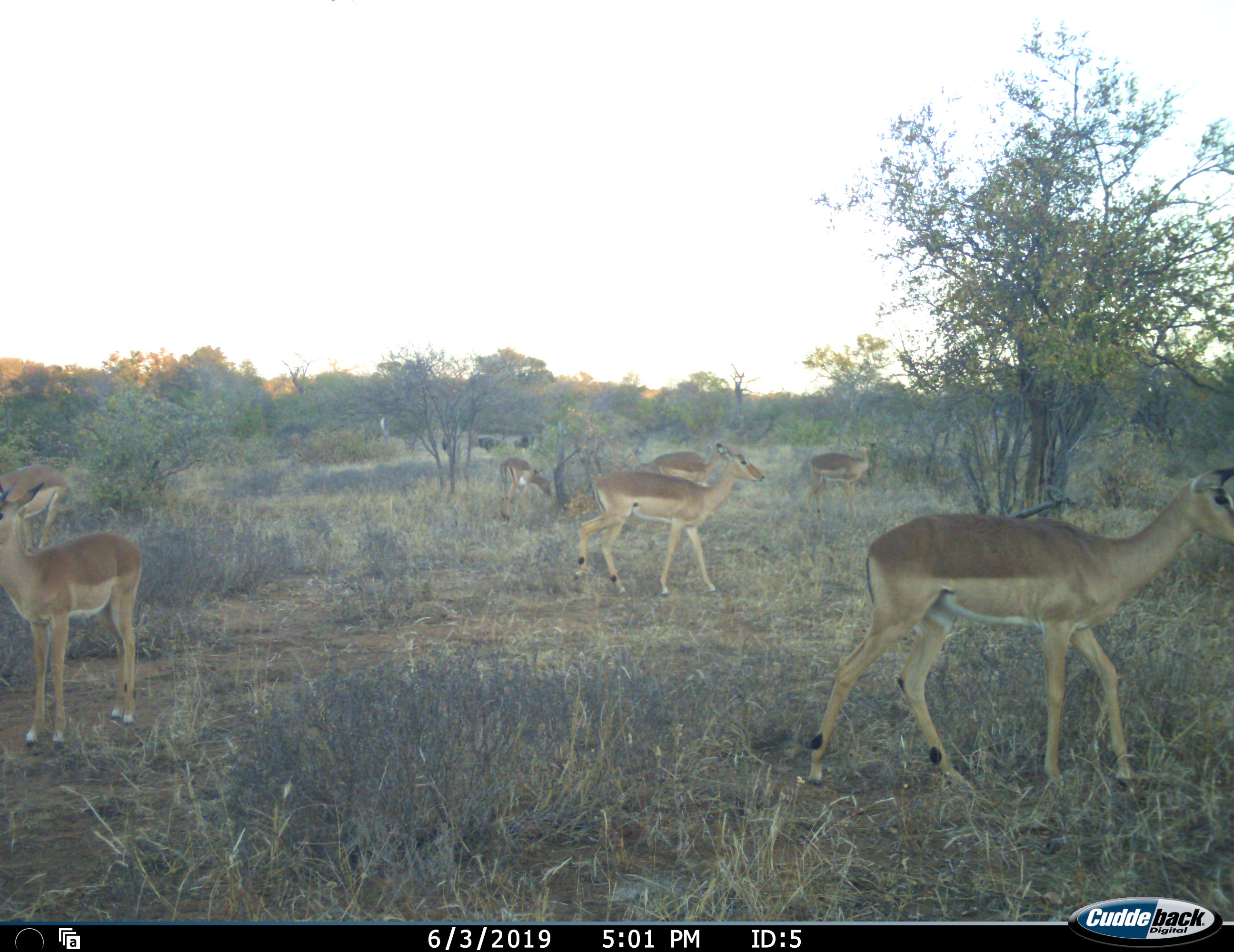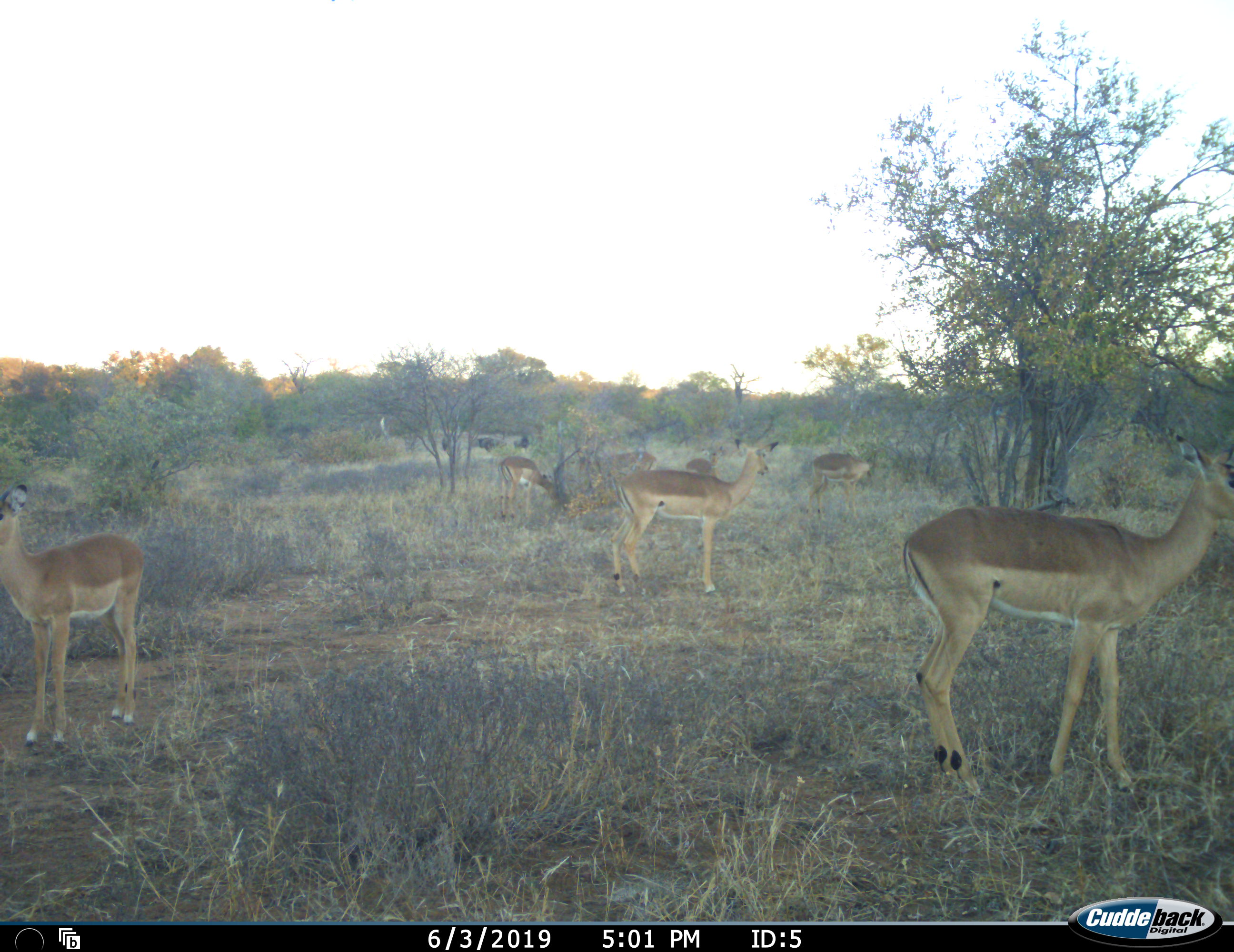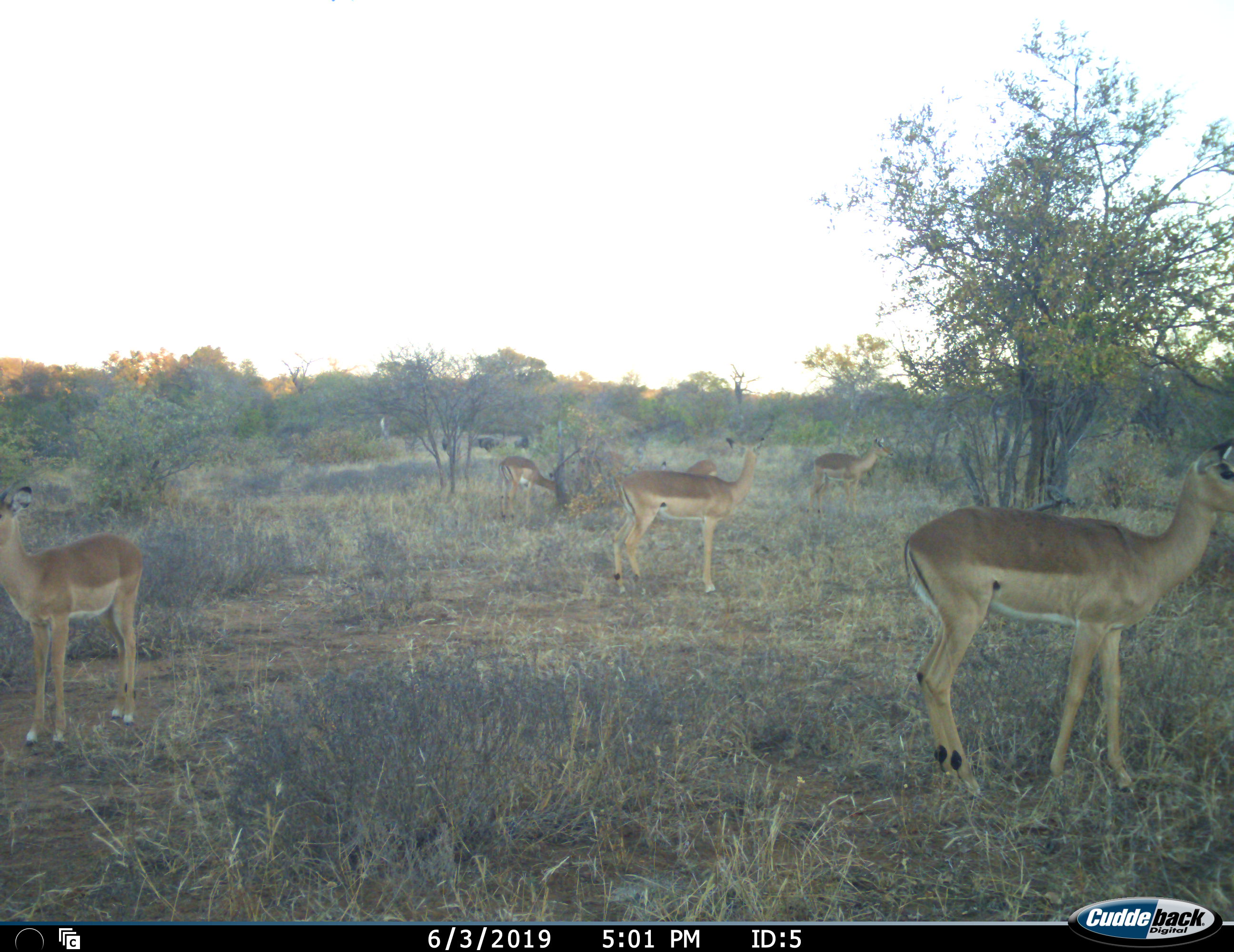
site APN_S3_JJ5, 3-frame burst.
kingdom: Animalia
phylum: Chordata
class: Mammalia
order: Artiodactyla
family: Bovidae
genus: Aepyceros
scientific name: Aepyceros melampus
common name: impala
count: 8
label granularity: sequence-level